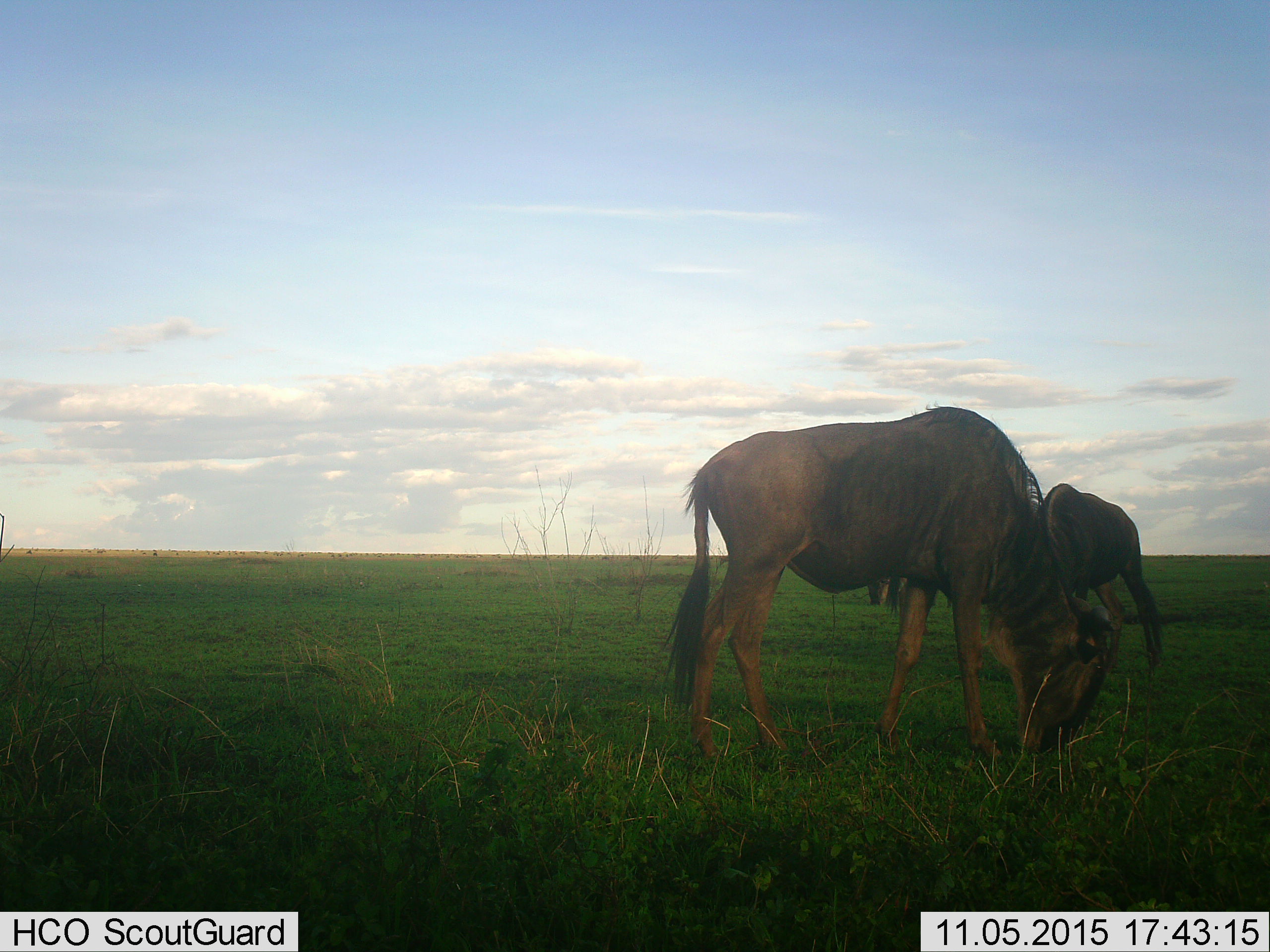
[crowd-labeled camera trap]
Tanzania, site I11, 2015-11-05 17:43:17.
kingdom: Animalia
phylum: Chordata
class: Mammalia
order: Artiodactyla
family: Bovidae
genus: Connochaetes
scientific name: Connochaetes taurinus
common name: blue wildebeest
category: wildebeest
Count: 3.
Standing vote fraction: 67%.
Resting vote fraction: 0%.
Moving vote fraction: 11%.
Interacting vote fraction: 0%.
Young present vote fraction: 0%.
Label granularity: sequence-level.